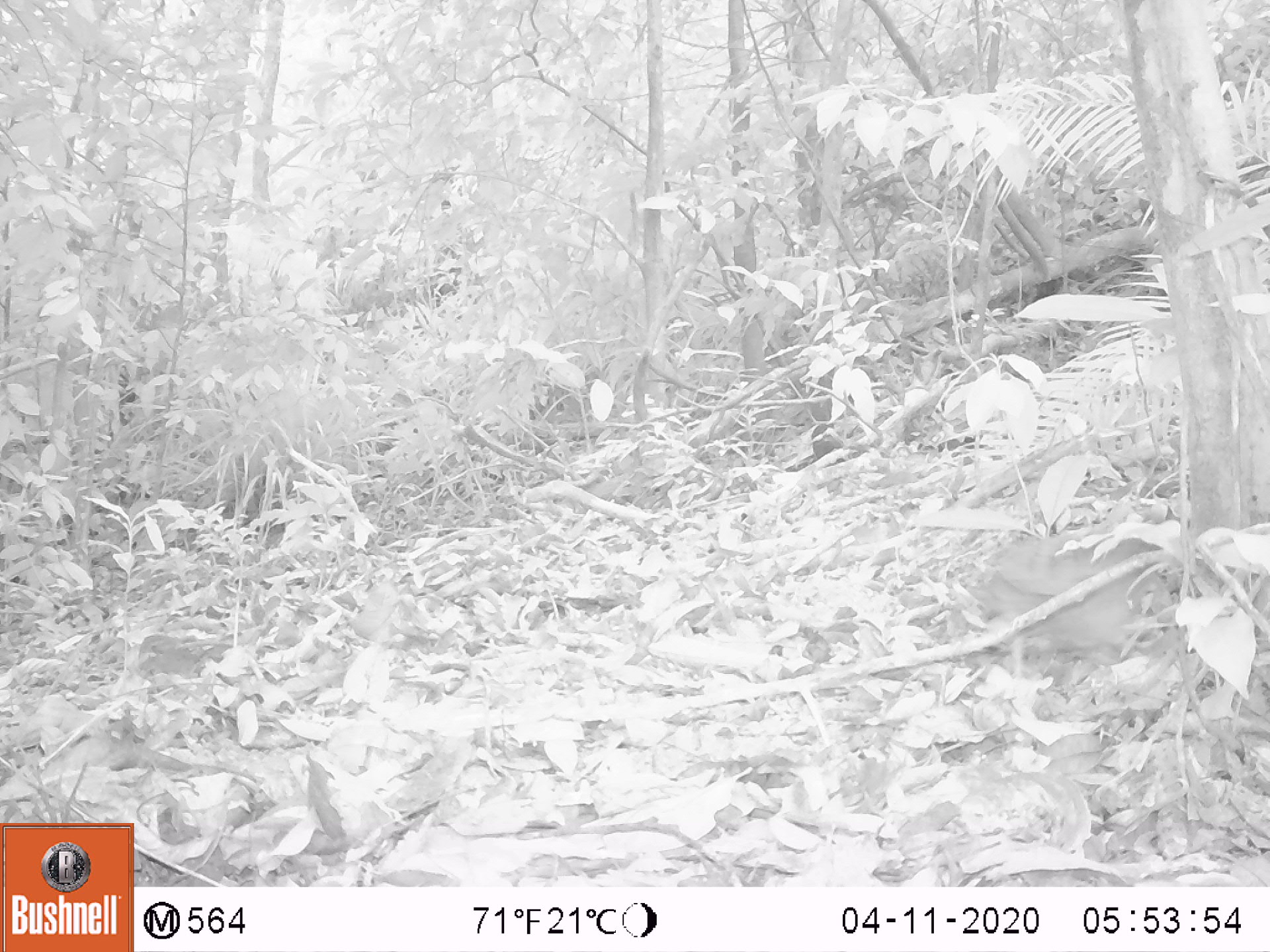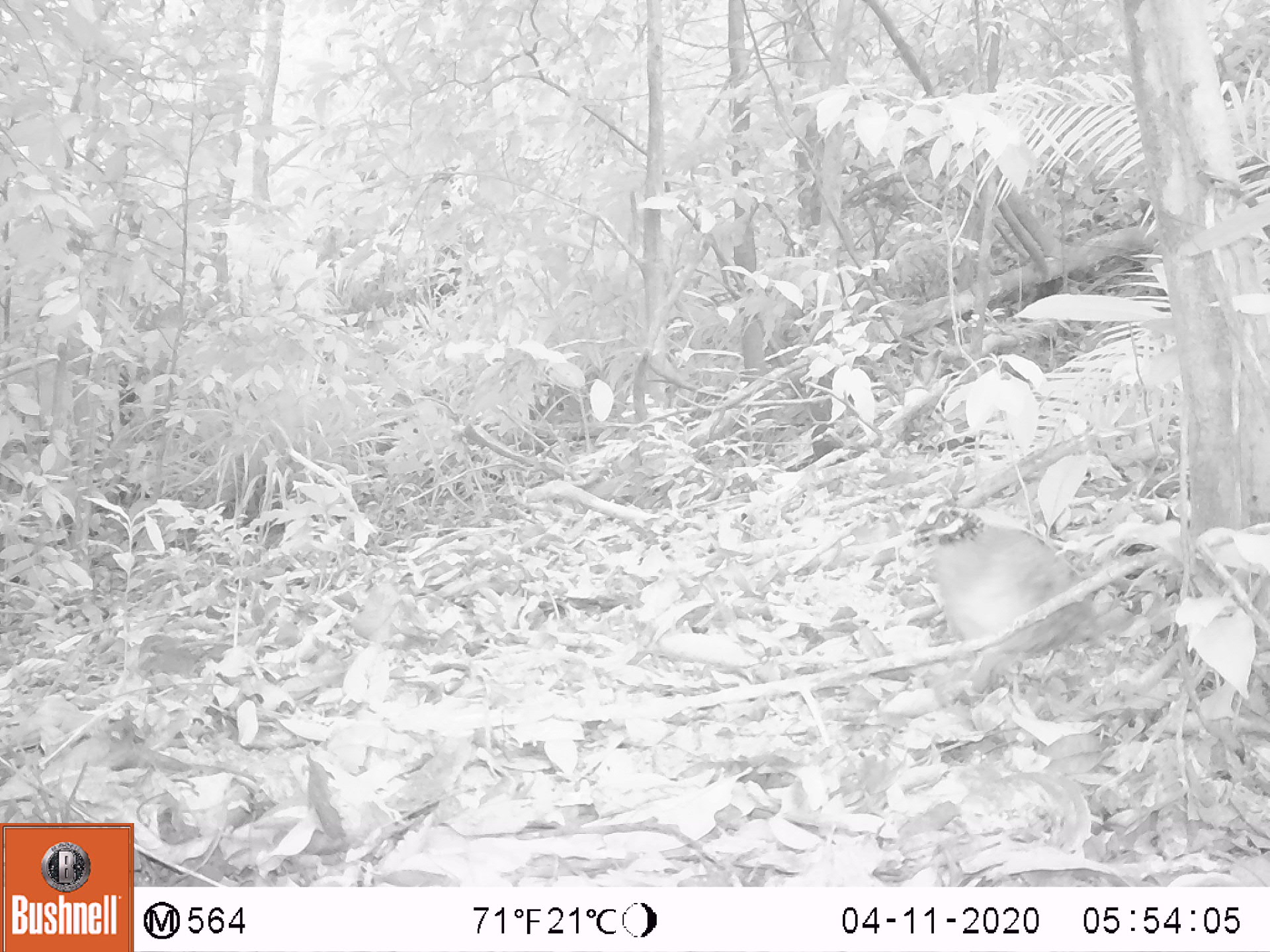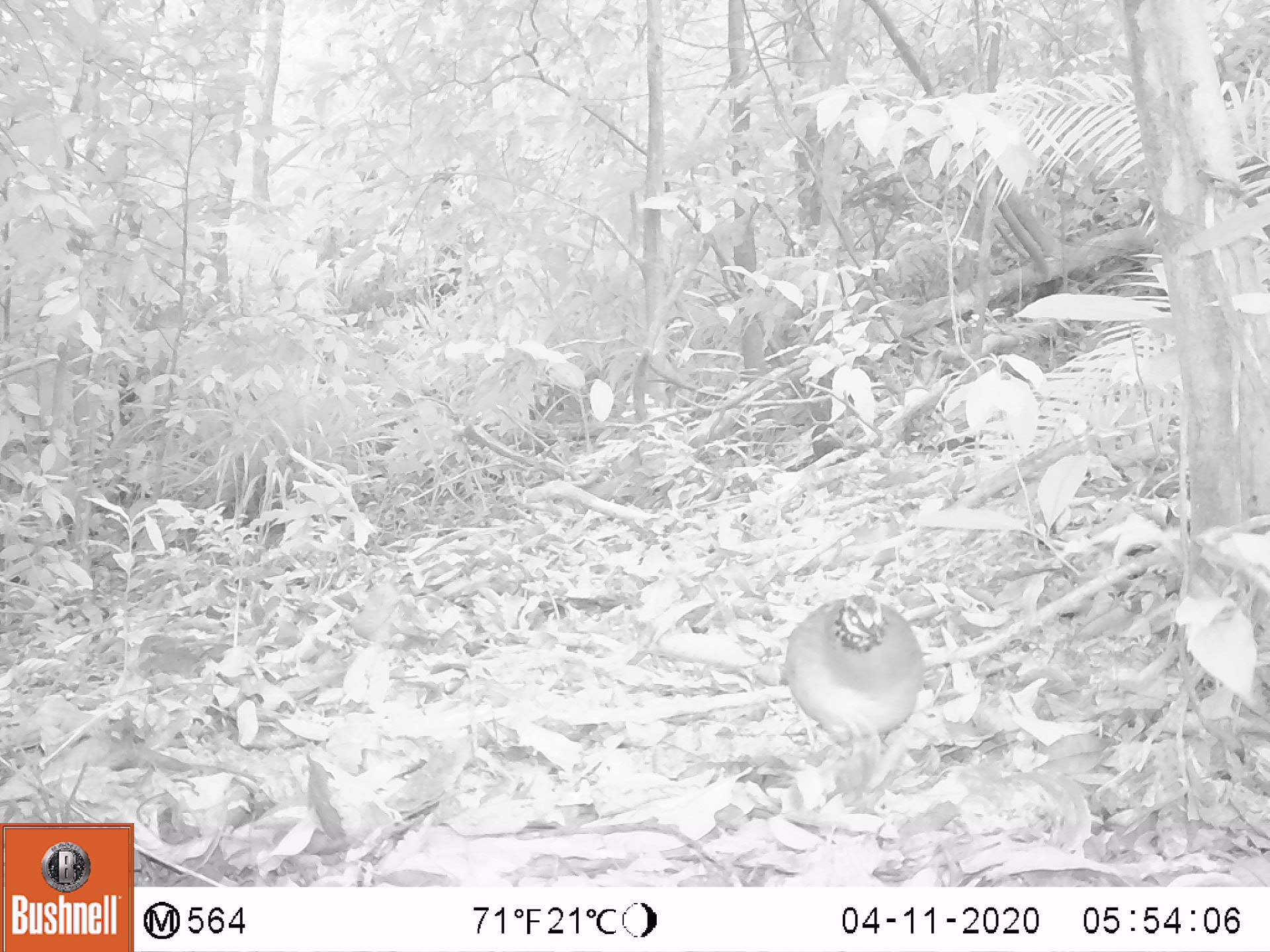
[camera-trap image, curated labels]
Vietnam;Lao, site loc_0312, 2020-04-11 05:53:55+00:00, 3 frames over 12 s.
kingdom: Animalia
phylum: Chordata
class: Aves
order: Galliformes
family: Phasianidae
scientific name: Phasianidae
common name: partridge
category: unidentified partridge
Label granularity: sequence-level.